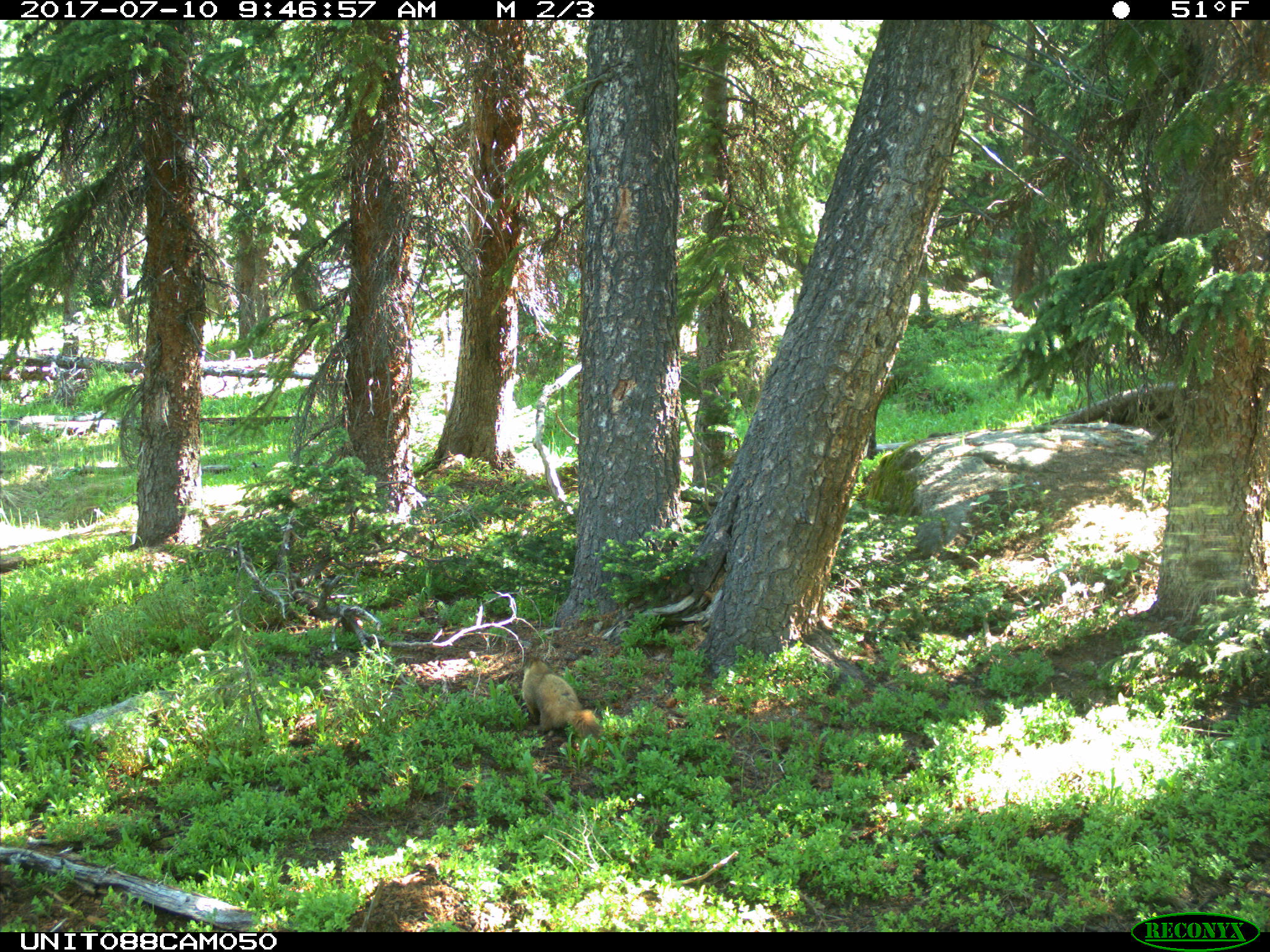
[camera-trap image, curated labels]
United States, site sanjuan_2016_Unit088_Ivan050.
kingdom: Animalia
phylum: Chordata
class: Mammalia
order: Rodentia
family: Sciuridae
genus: Marmota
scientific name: Marmota flaviventris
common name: yellow-bellied marmot